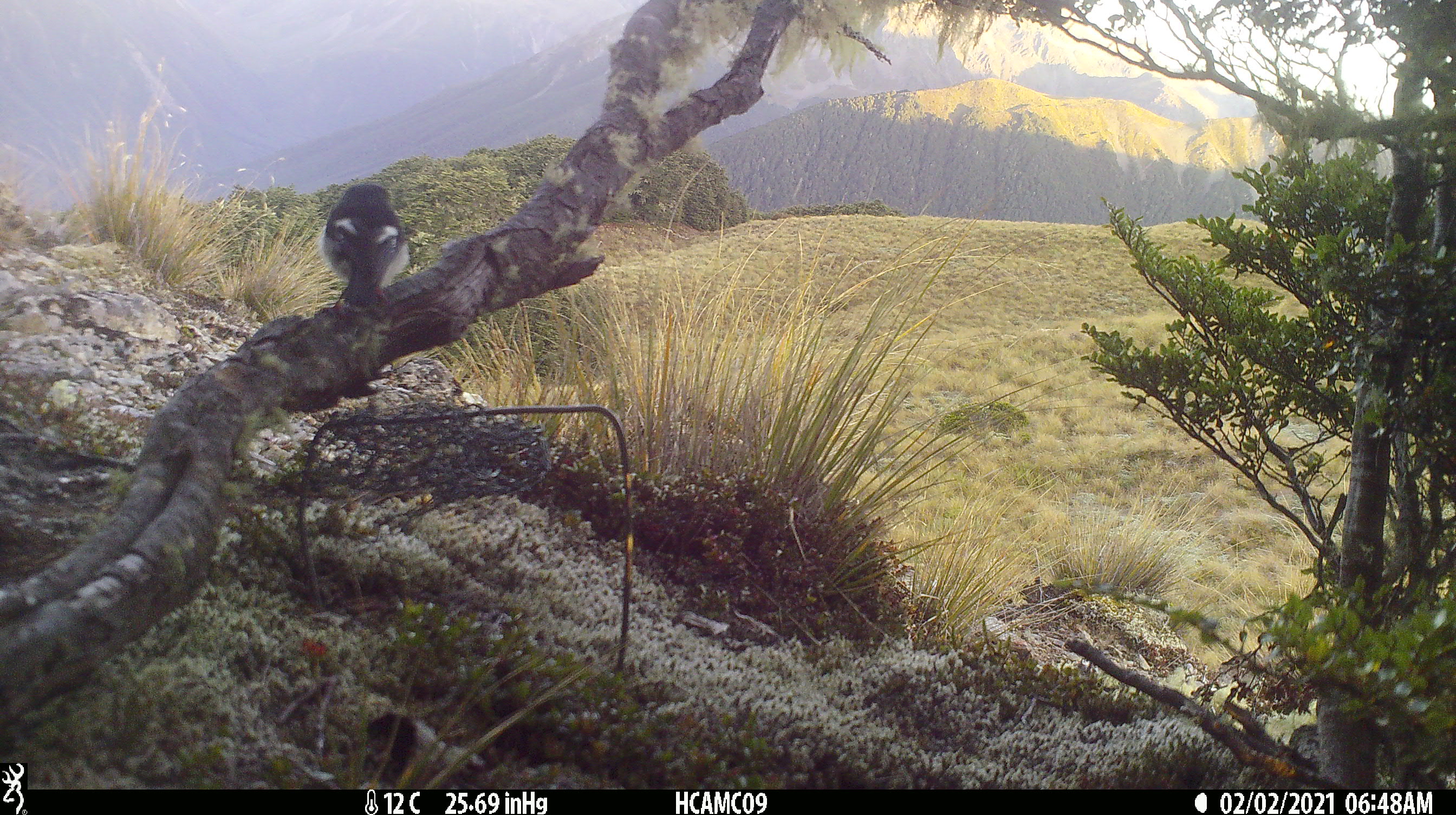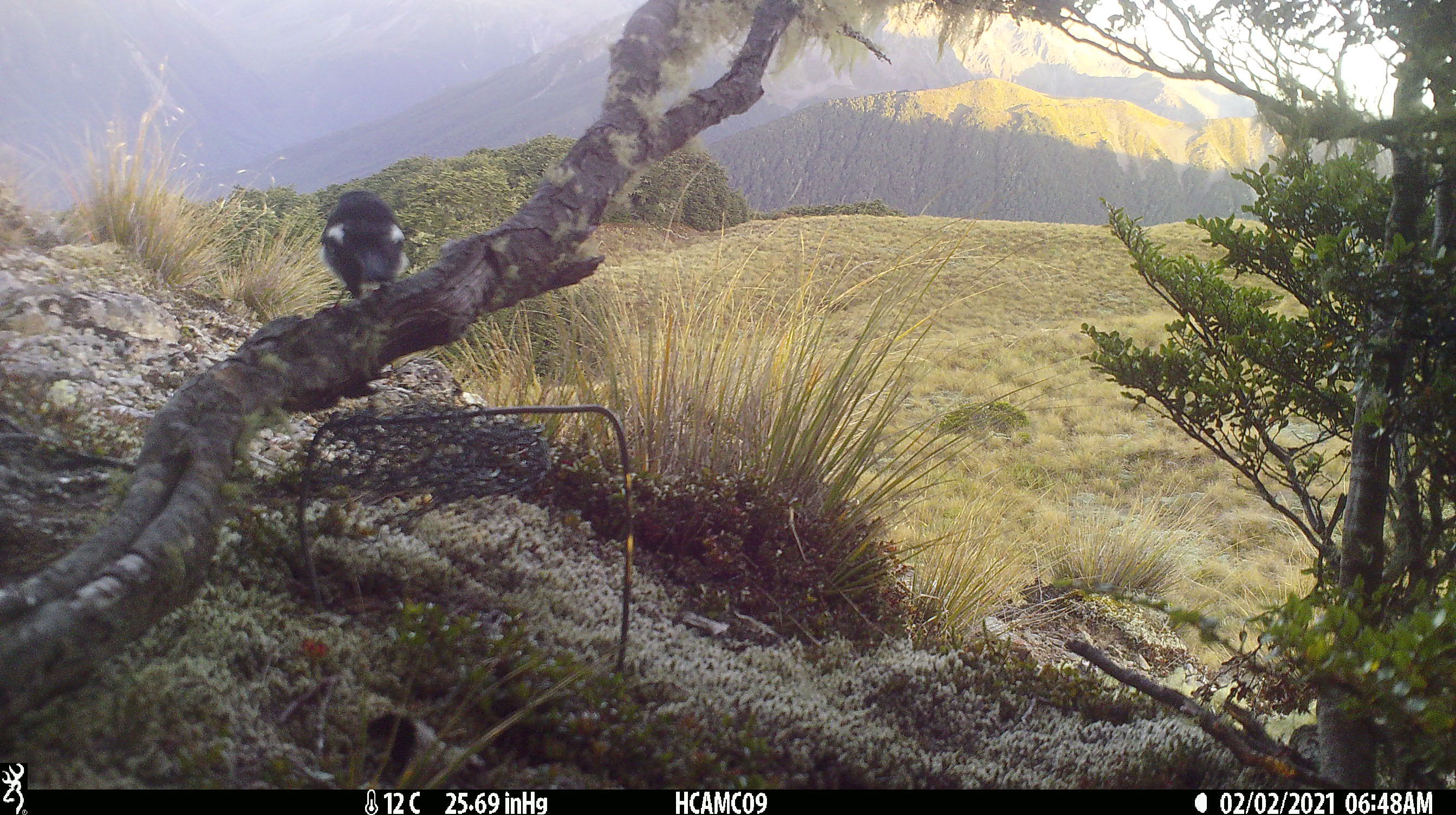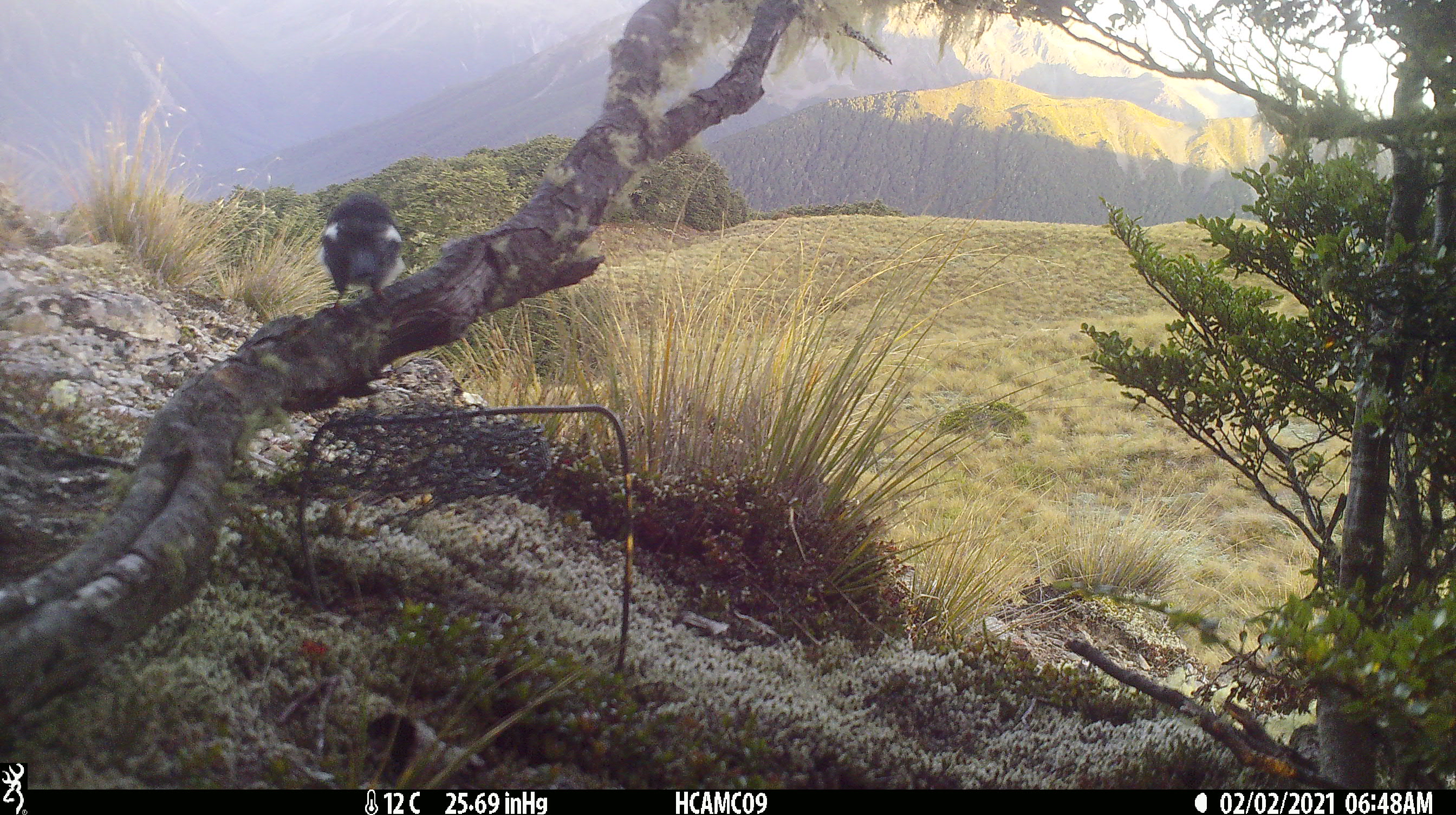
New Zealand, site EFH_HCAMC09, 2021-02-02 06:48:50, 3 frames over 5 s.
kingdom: Animalia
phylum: Chordata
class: Aves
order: Passeriformes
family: Petroicidae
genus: Petroica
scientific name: Petroica macrocephala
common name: tomtit